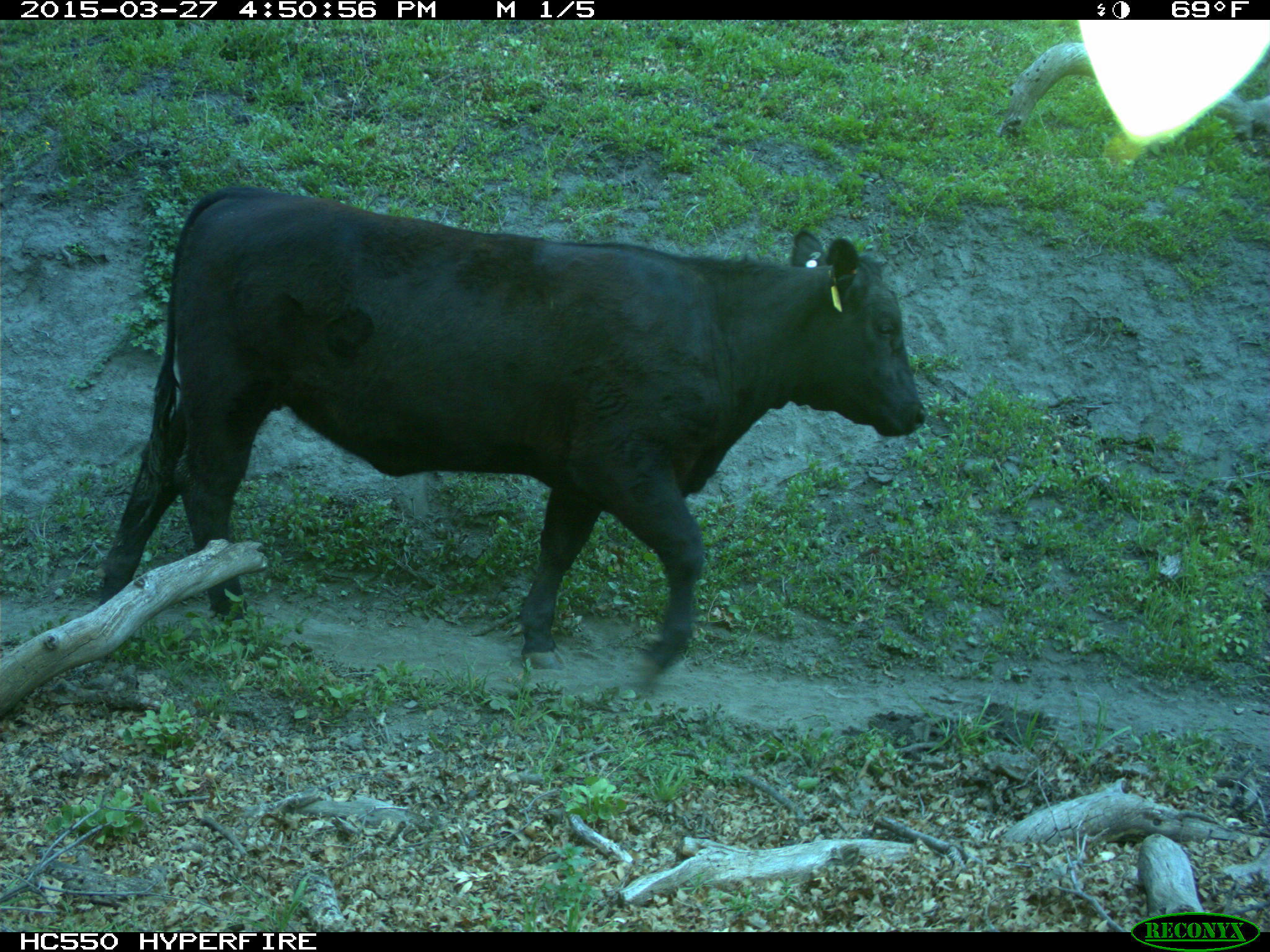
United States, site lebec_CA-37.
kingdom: Animalia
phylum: Chordata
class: Mammalia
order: Artiodactyla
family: Bovidae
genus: Bos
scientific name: Bos taurus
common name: domestic cow